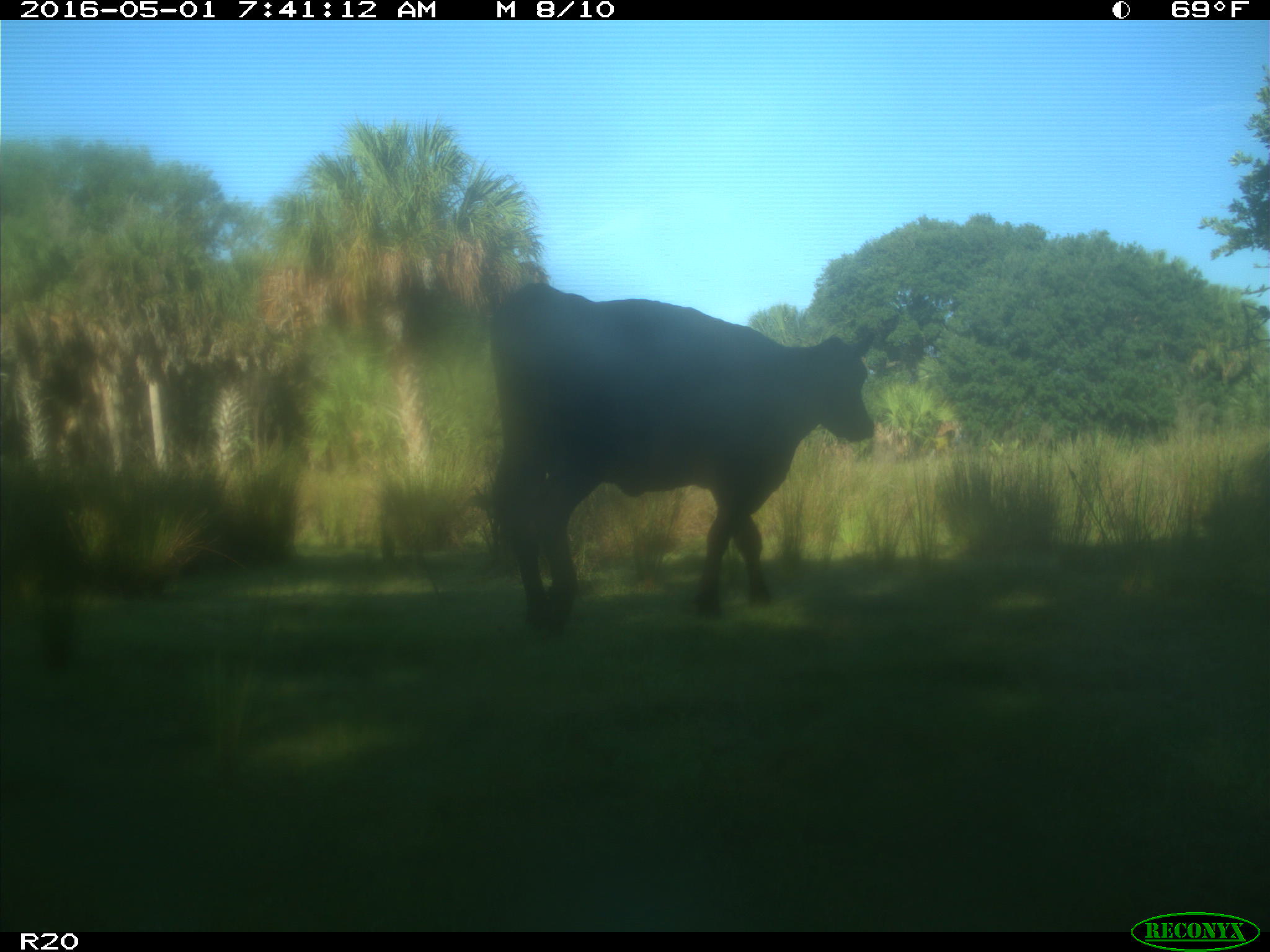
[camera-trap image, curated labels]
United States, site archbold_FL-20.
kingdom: Animalia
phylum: Chordata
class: Mammalia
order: Artiodactyla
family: Bovidae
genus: Bos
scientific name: Bos taurus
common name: domestic cow